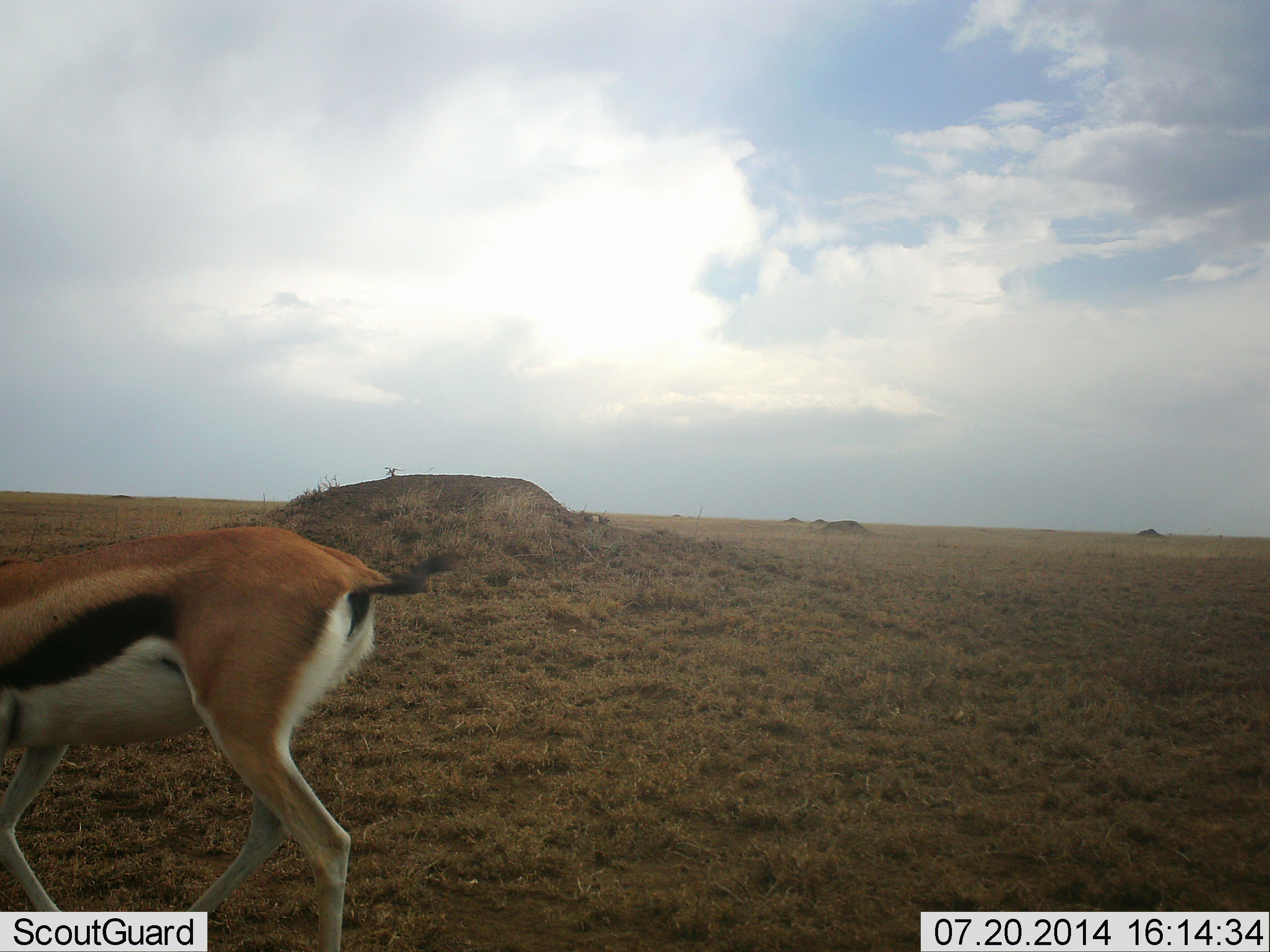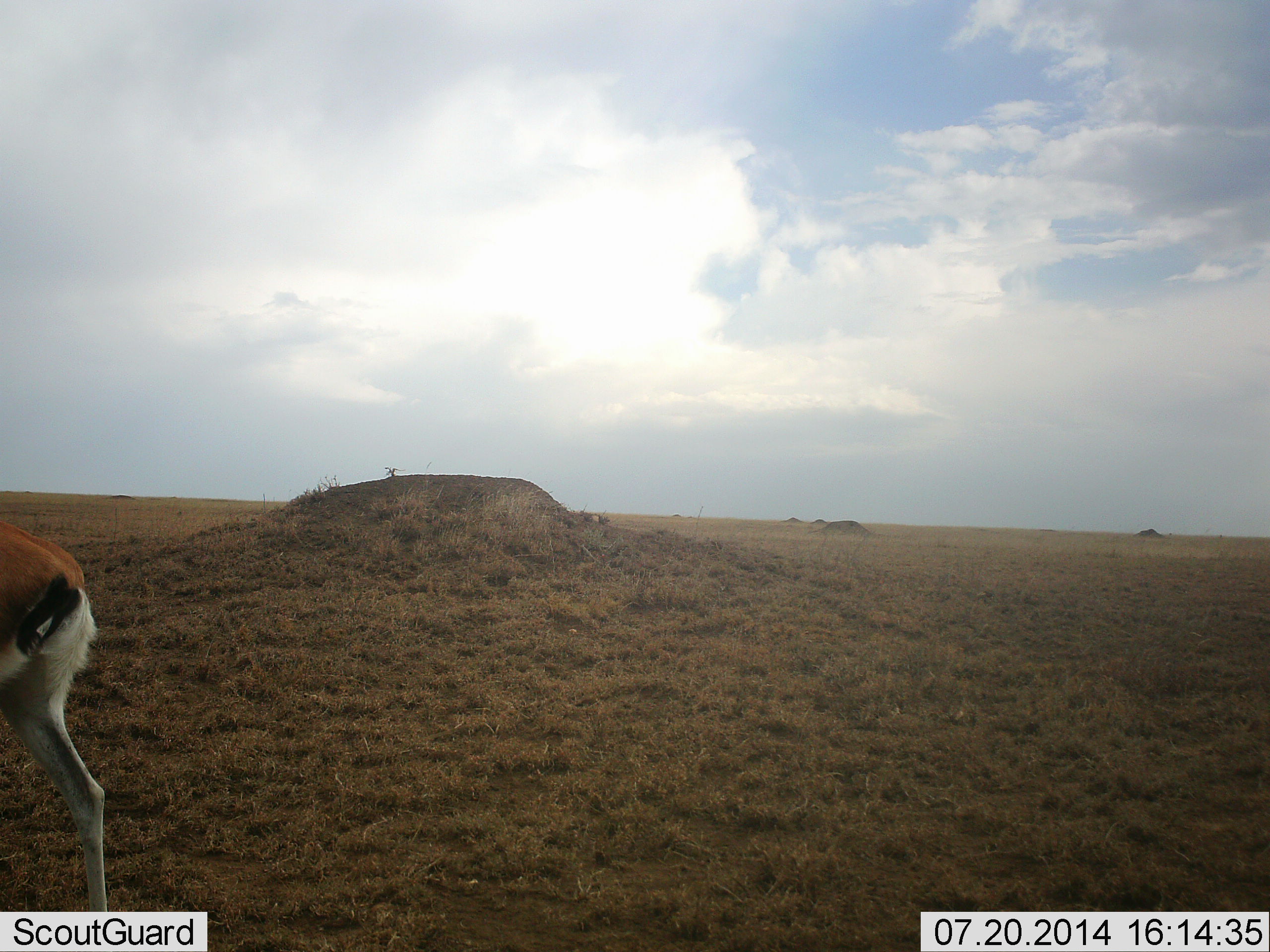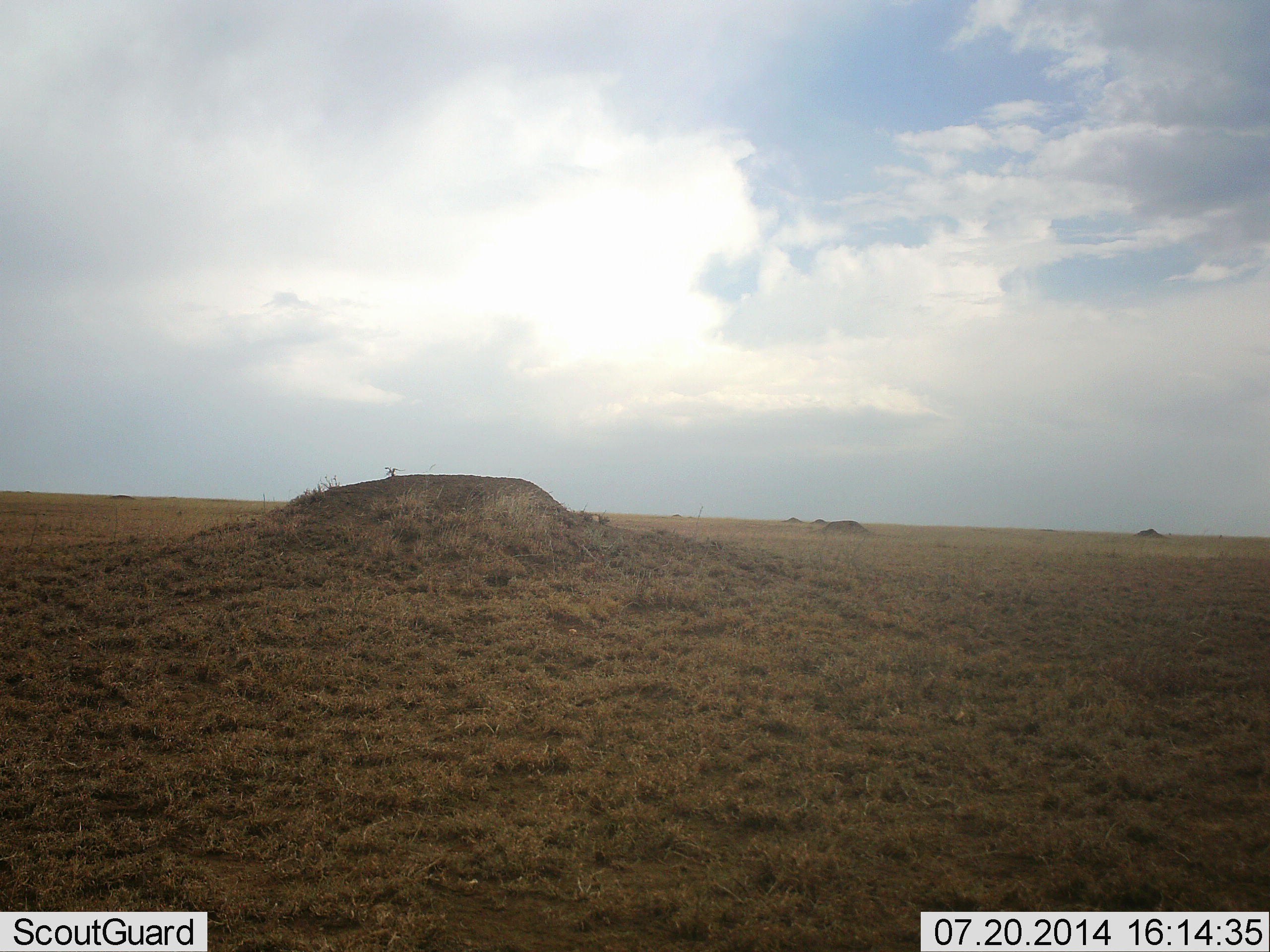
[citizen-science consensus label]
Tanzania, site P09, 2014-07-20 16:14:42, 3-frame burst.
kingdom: Animalia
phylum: Chordata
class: Mammalia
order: Artiodactyla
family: Bovidae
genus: Eudorcas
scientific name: Eudorcas thomsonii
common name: thomson's gazelle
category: gazellethomsons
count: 1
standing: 10%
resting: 0%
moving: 90%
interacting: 0%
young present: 0%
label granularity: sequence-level